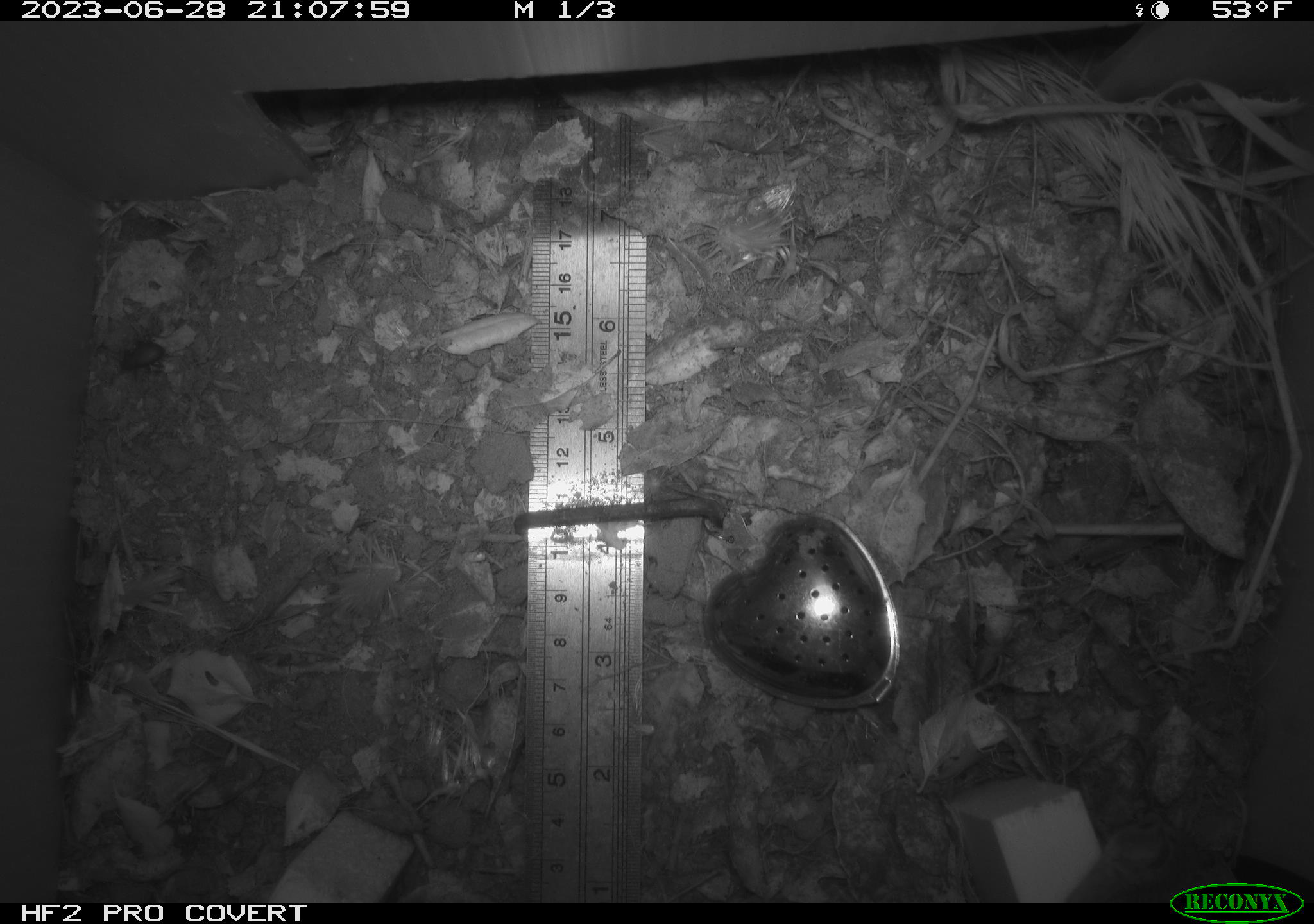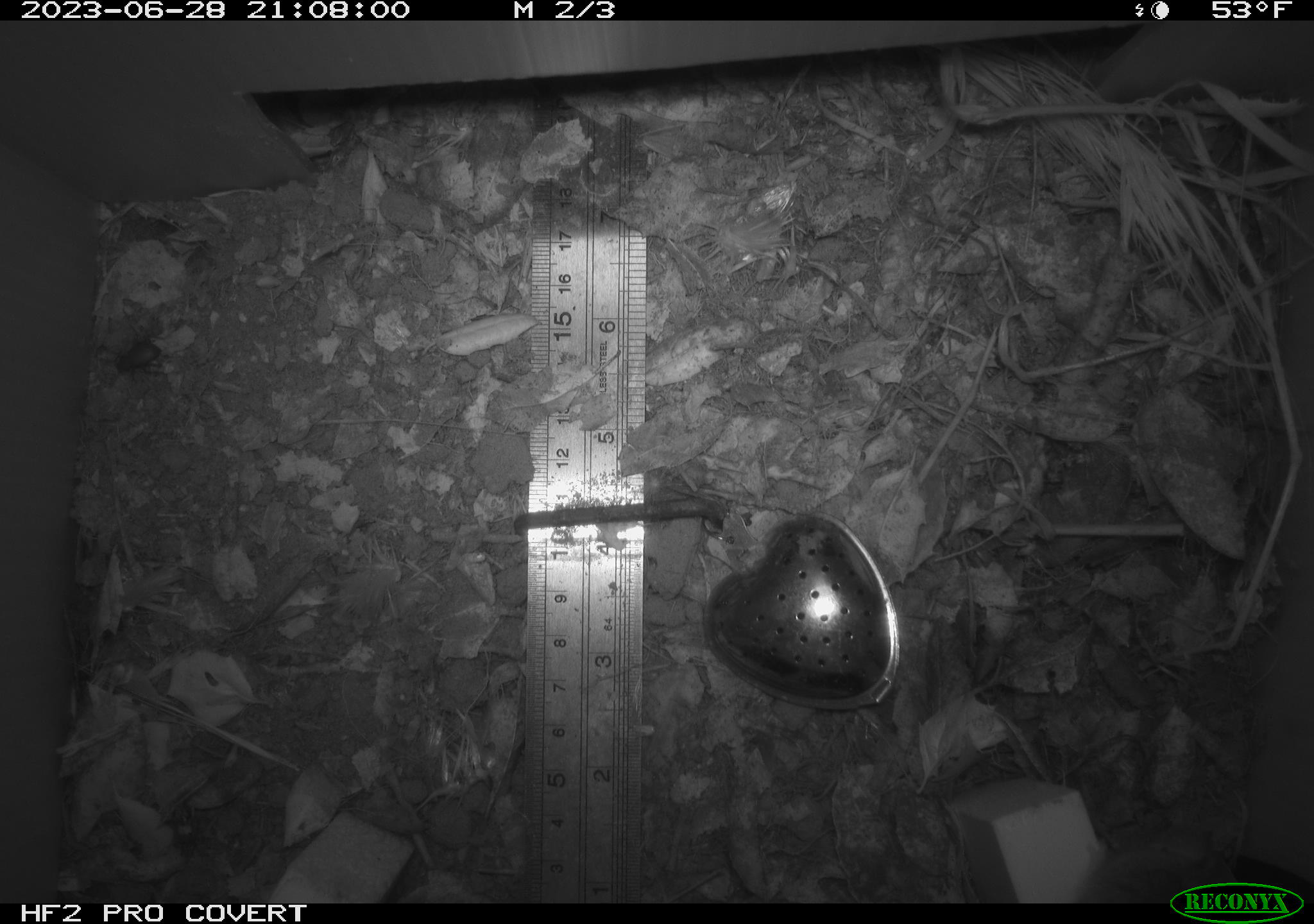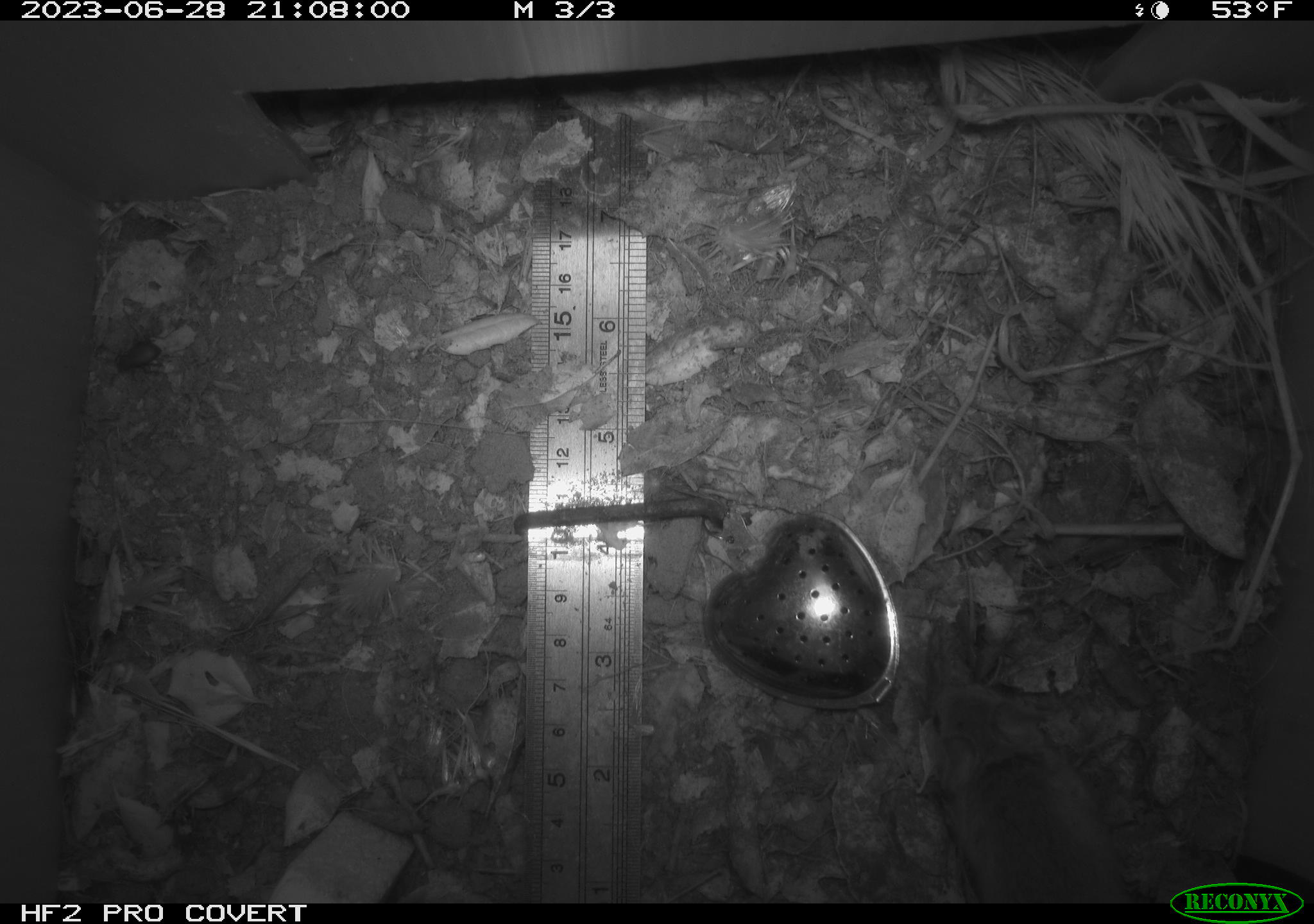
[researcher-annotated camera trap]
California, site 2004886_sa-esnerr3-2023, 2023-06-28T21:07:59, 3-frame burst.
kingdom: Animalia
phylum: Chordata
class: Mammalia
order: Rodentia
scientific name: Rodentia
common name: mouse species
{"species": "mouse species (Rodentia)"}